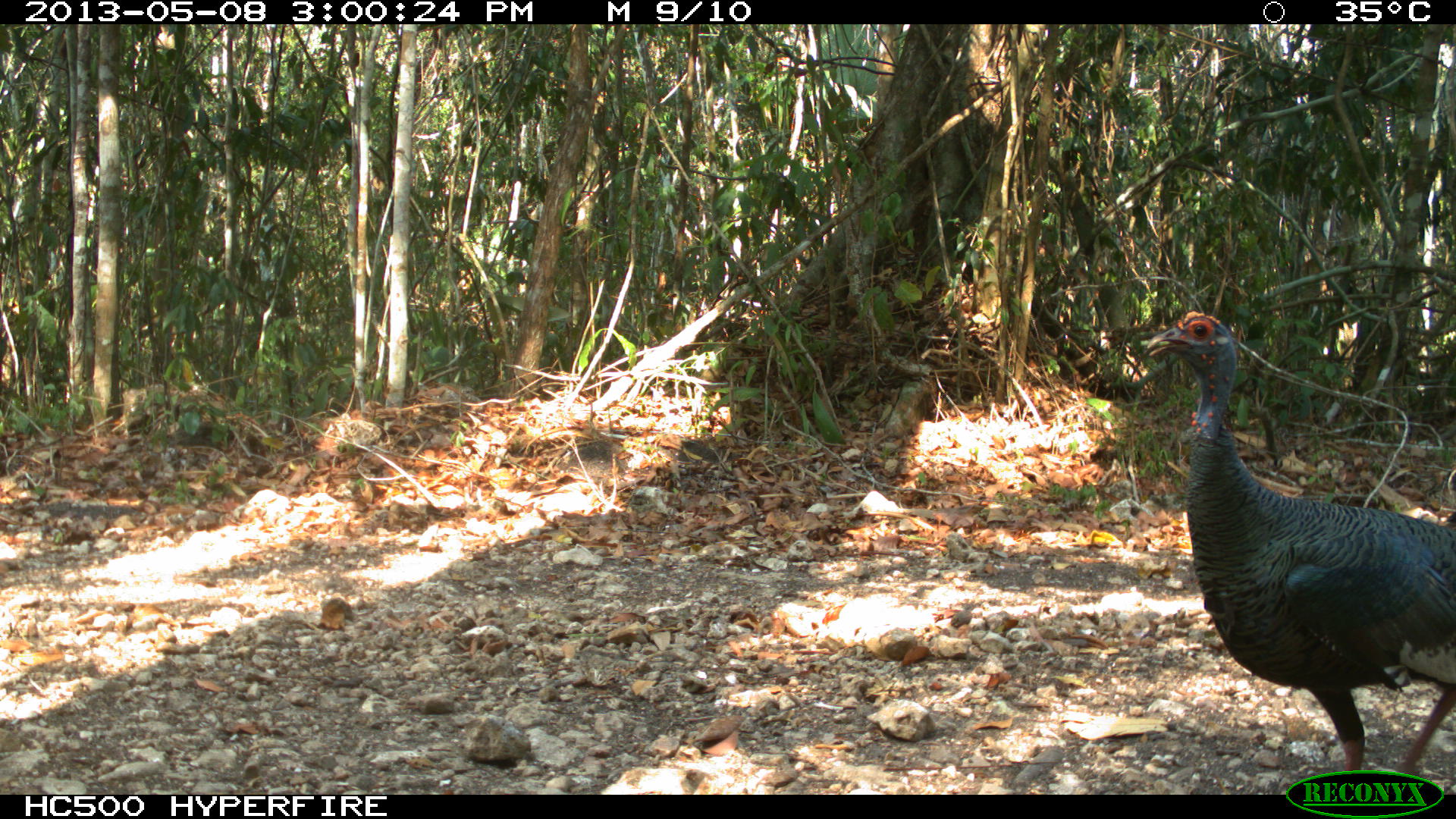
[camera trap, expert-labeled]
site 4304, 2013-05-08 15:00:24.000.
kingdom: Animalia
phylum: Chordata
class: Aves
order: Galliformes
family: Phasianidae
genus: Meleagris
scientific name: Meleagris ocellata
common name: ocellated turkey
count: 1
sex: male